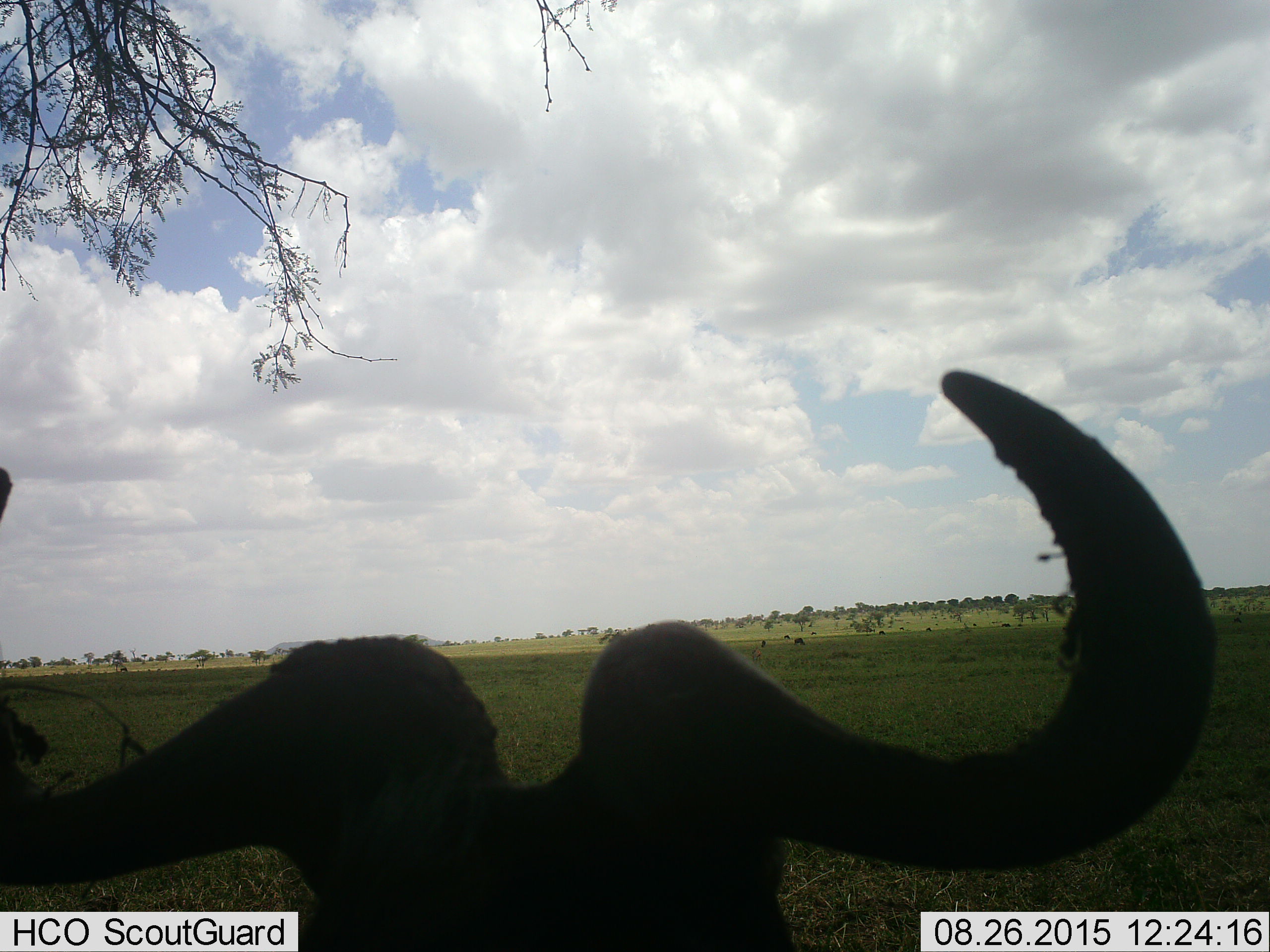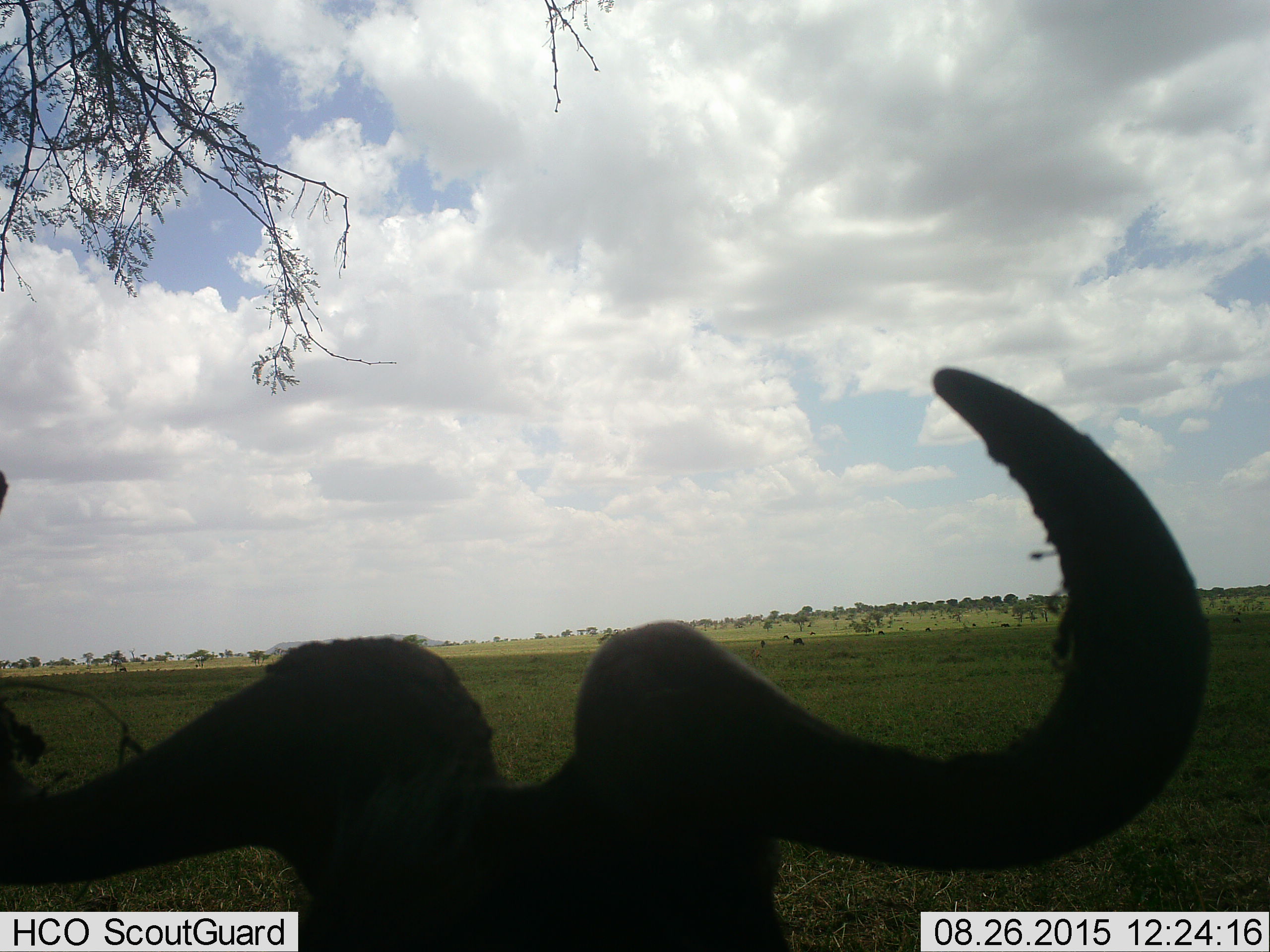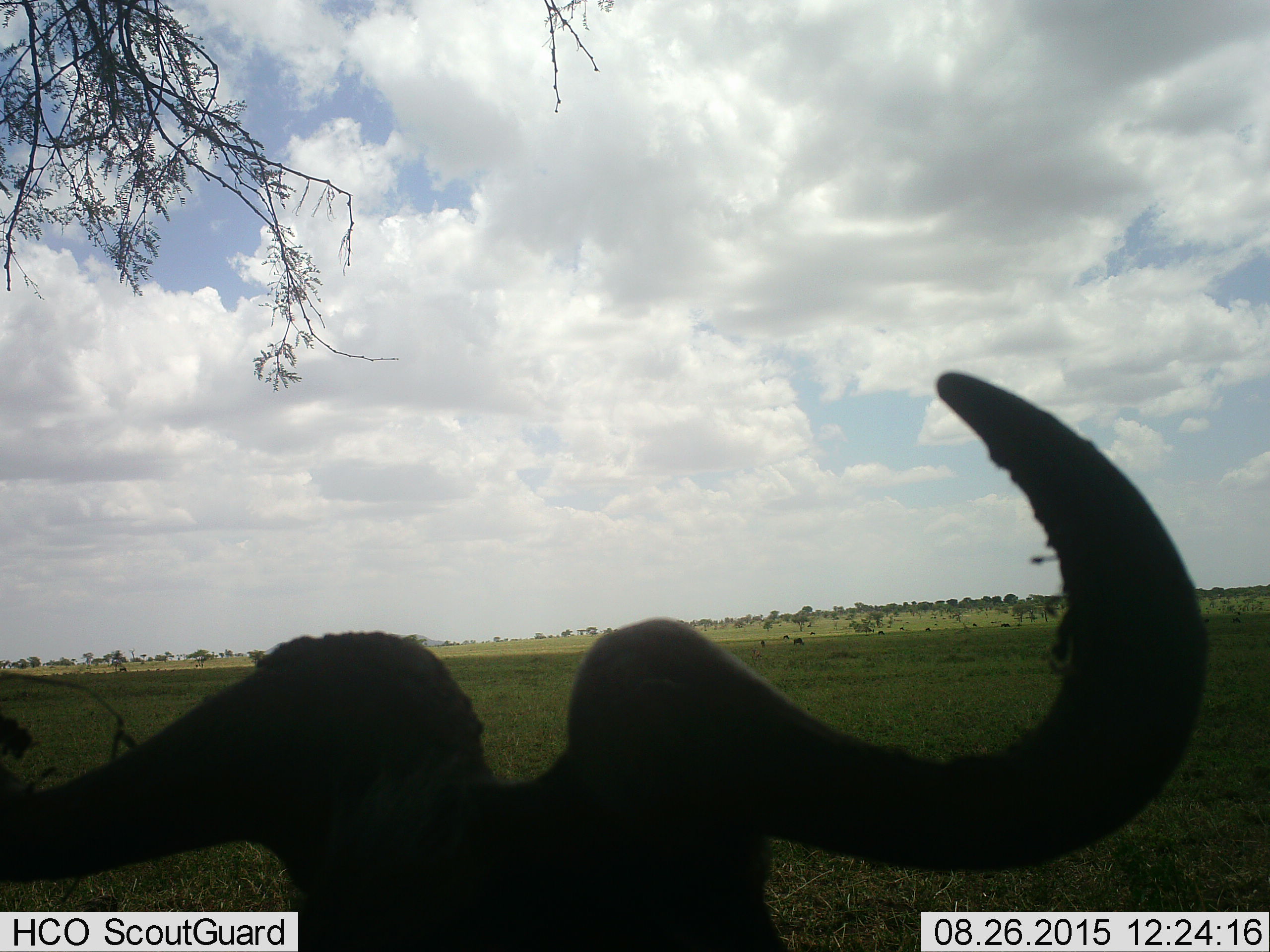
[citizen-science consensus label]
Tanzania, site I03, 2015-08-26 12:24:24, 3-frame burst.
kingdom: Animalia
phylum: Chordata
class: Mammalia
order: Artiodactyla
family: Bovidae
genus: Connochaetes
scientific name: Connochaetes taurinus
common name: blue wildebeest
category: wildebeest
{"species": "wildebeest (blue wildebeest) (Connochaetes taurinus)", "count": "11-50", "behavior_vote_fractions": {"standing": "100%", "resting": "17%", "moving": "17%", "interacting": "0%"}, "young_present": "0%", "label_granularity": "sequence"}